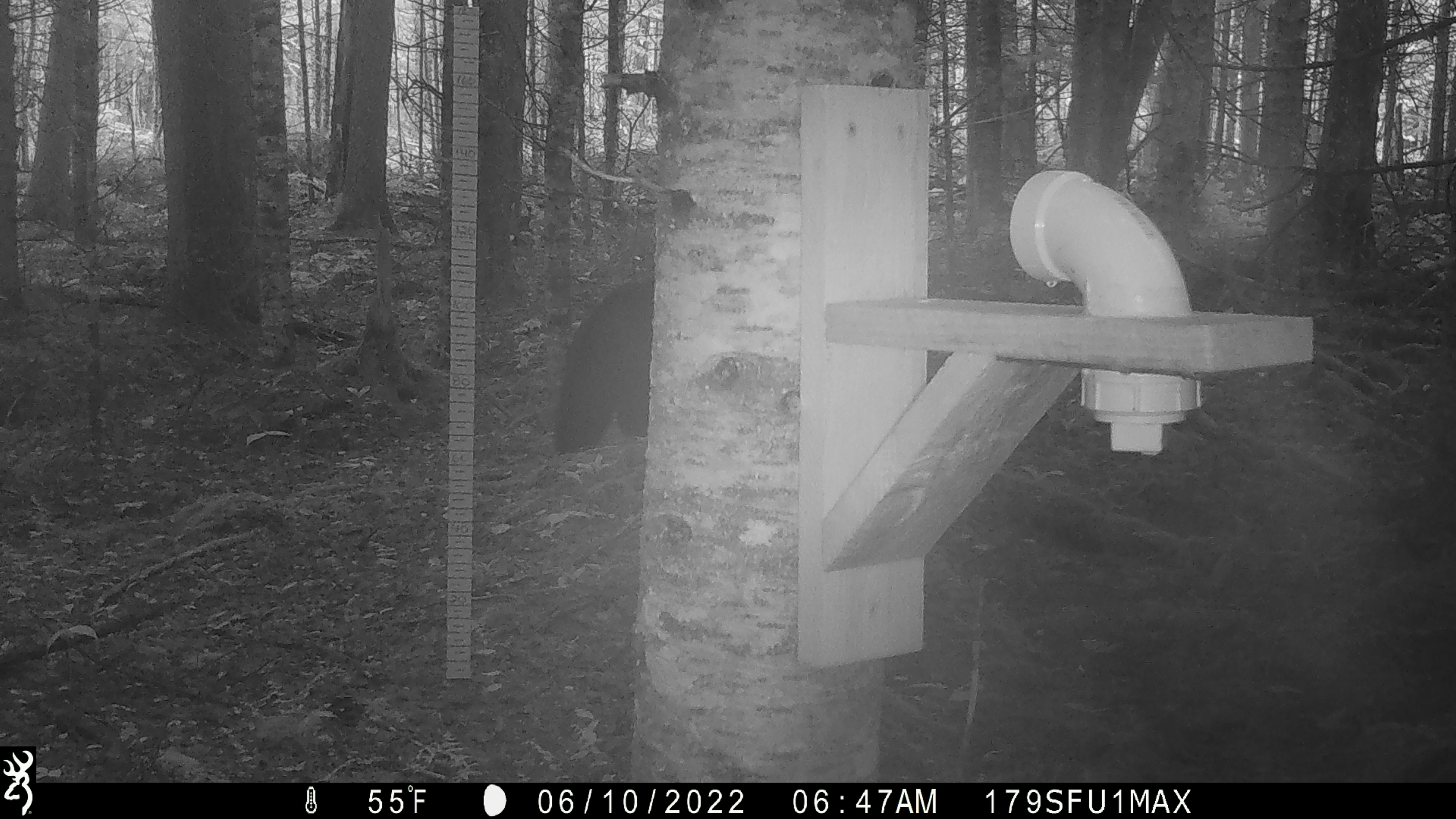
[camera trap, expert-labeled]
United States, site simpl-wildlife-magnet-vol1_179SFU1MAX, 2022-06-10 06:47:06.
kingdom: Animalia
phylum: Chordata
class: Mammalia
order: Carnivora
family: Ursidae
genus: Ursus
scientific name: Ursus americanus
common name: black bear